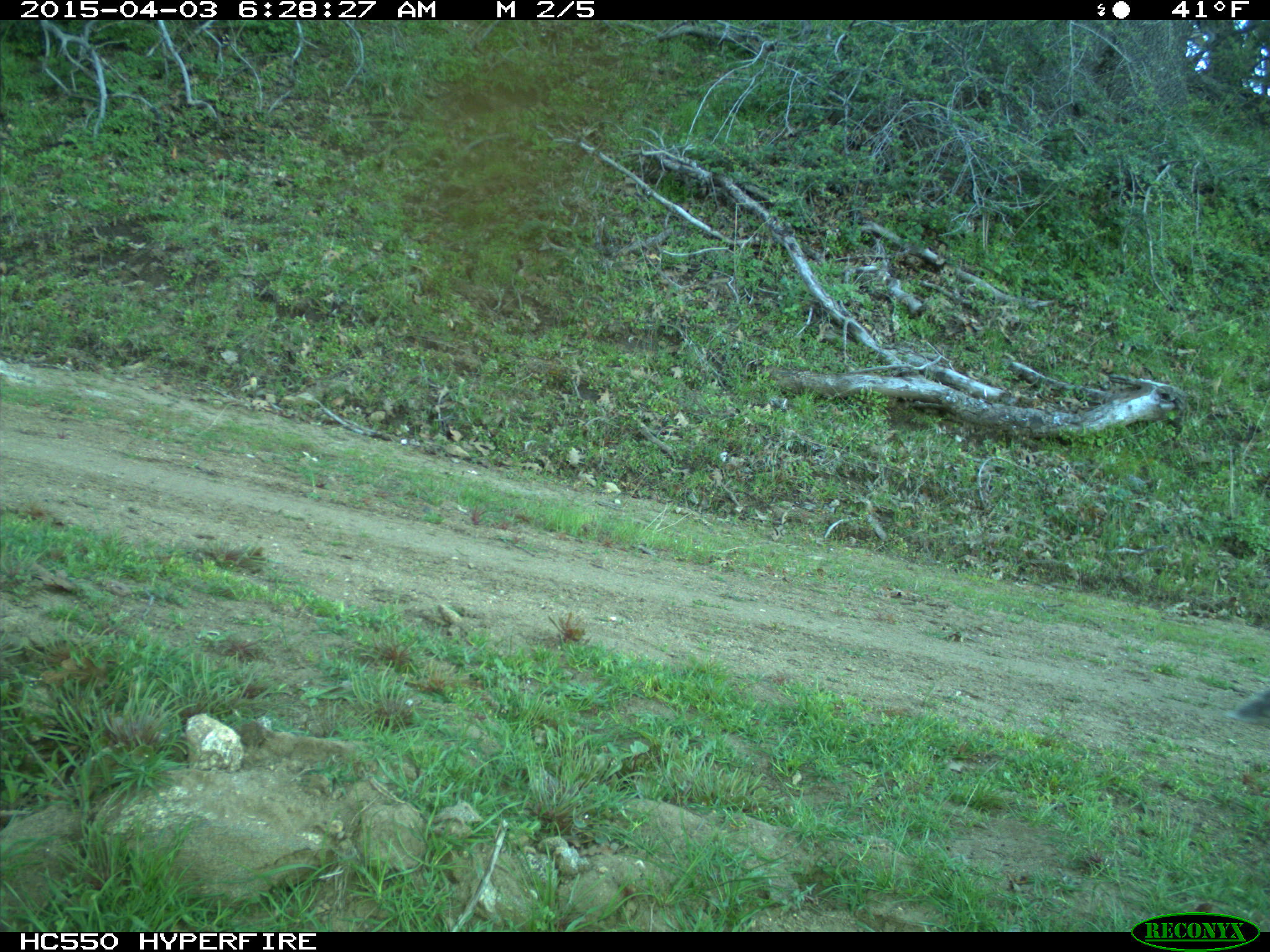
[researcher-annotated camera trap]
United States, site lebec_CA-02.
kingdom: Animalia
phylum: Chordata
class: Mammalia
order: Rodentia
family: Sciuridae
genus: Sciurus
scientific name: Sciurus carolinensis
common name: eastern gray squirrel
Sciurus carolinensis (eastern gray squirrel).